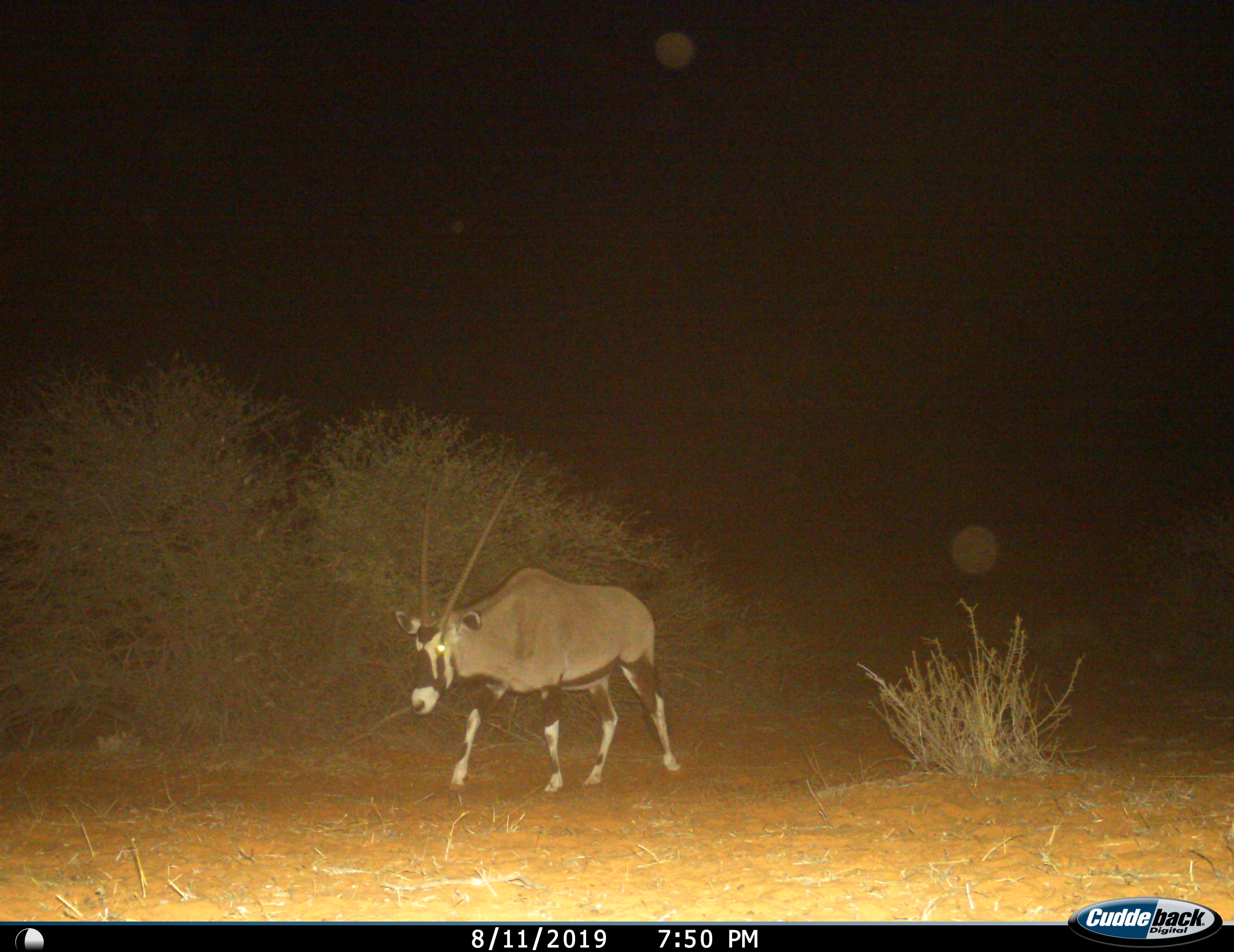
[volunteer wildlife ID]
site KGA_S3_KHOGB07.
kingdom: Animalia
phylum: Chordata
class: Mammalia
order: Artiodactyla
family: Bovidae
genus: Oryx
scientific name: Oryx gazella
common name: gemsbok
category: oryx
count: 1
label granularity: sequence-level